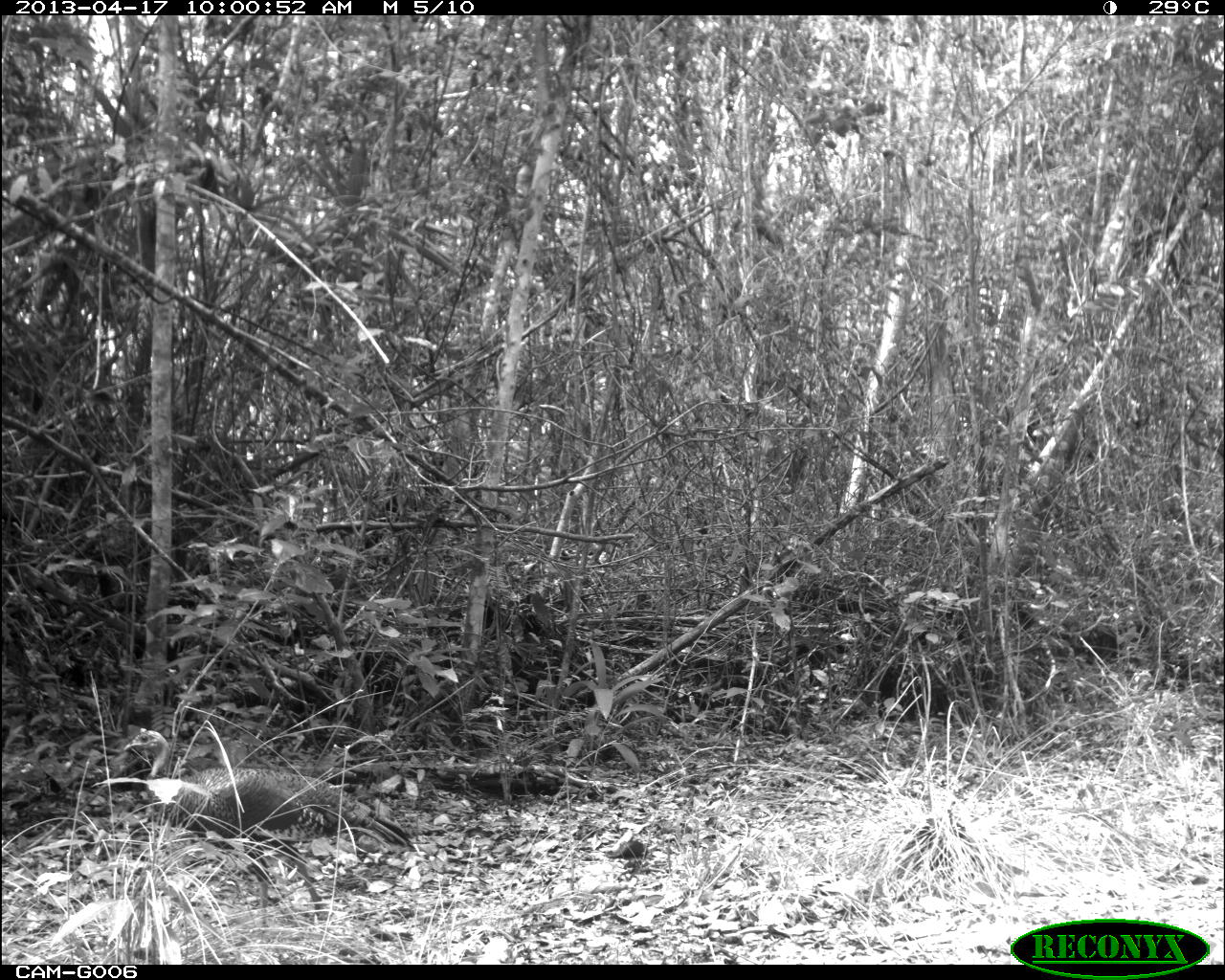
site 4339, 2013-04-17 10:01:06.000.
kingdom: Animalia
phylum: Chordata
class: Aves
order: Galliformes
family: Phasianidae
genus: Meleagris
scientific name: Meleagris ocellata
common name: ocellated turkey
Meleagris ocellata (ocellated turkey), count 1, sex female.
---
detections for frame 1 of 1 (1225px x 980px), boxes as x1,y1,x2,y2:
meleagris ocellata: 122,726,418,933